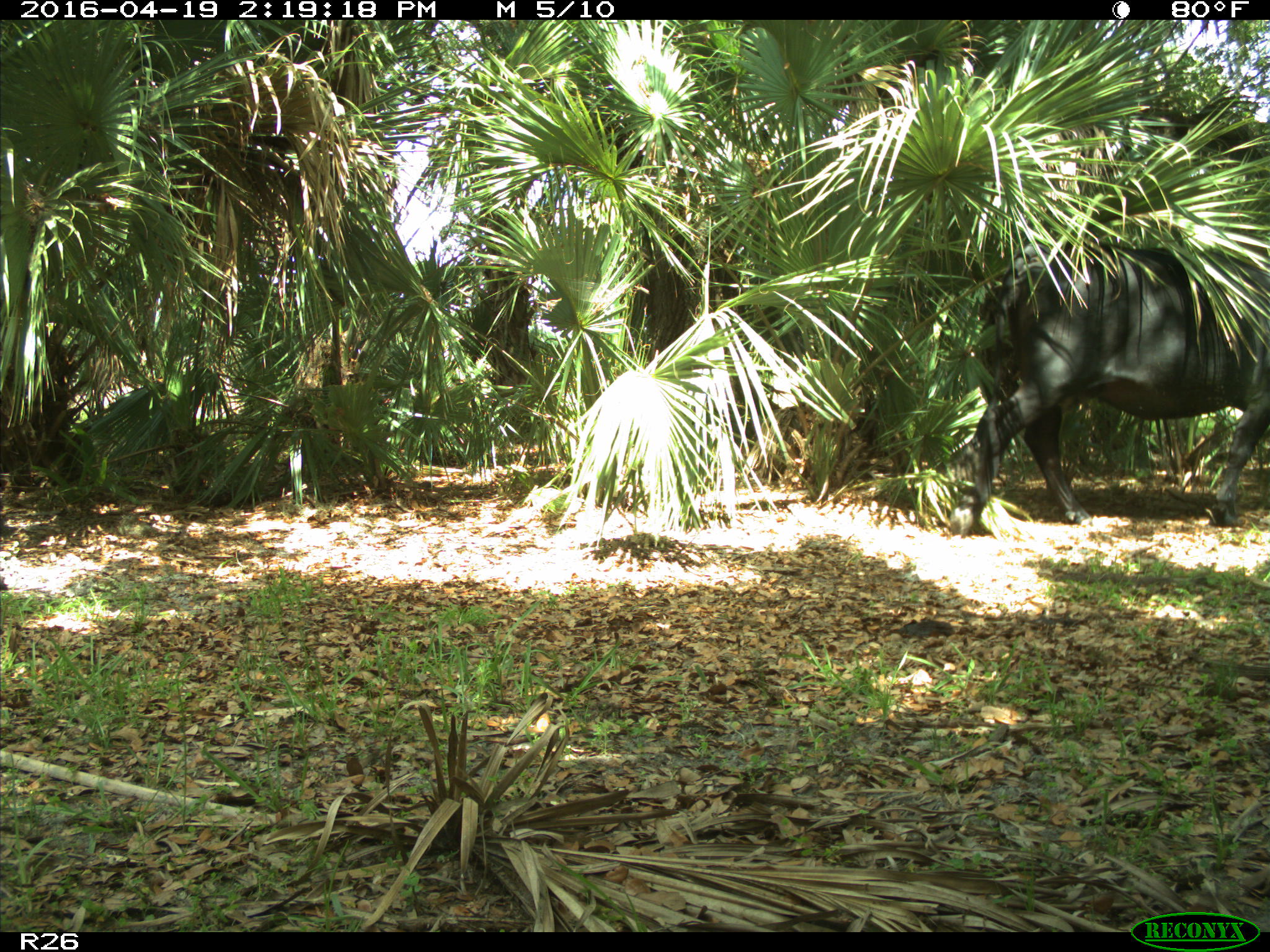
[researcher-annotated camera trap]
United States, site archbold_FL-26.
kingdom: Animalia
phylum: Chordata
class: Mammalia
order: Artiodactyla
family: Bovidae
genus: Bos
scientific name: Bos taurus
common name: domestic cow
Bos taurus (domestic cow).